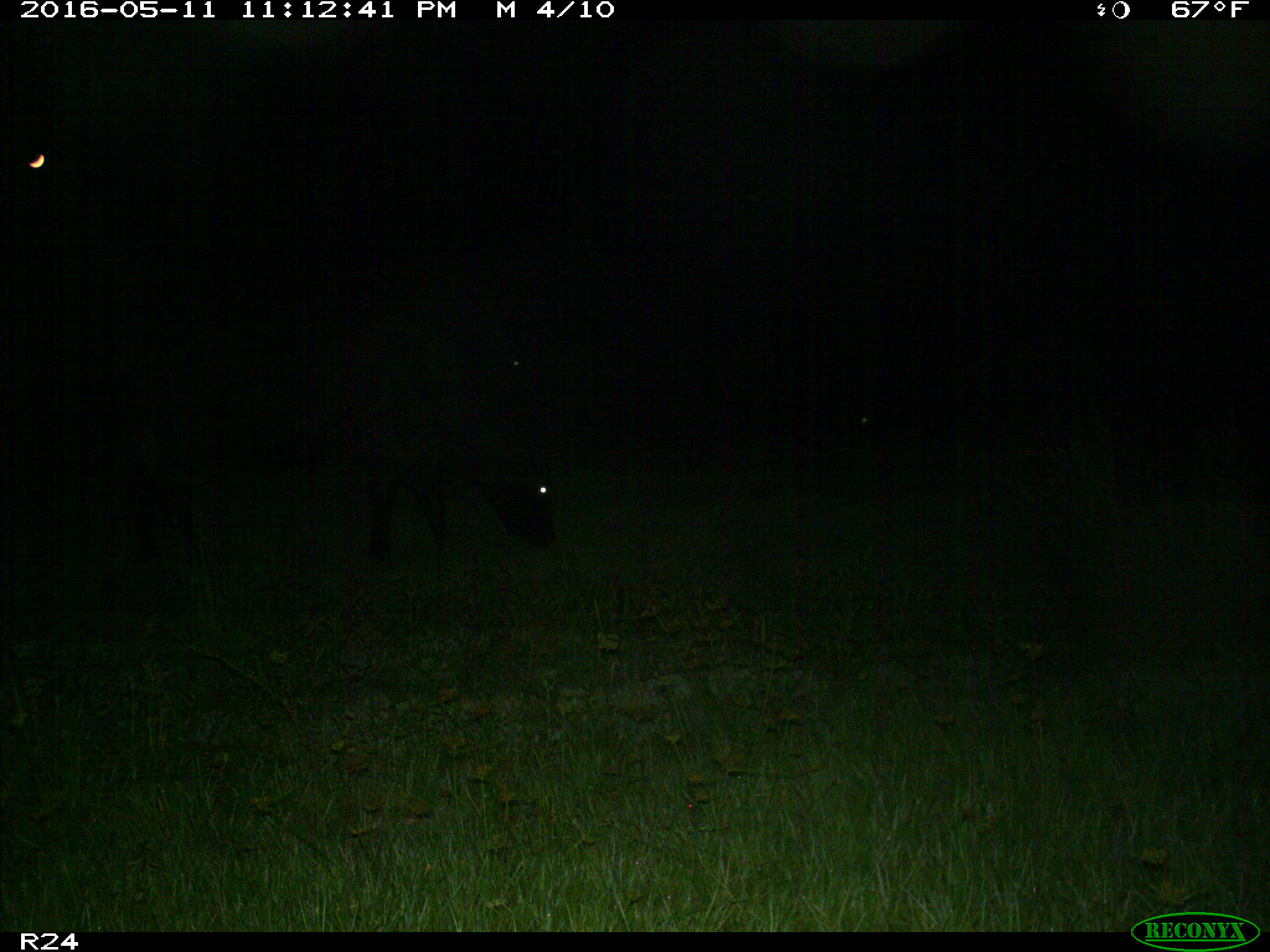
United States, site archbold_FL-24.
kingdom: Animalia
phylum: Chordata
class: Mammalia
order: Artiodactyla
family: Bovidae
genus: Bos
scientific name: Bos taurus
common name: domestic cow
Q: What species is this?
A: Bos taurus (domestic cow).